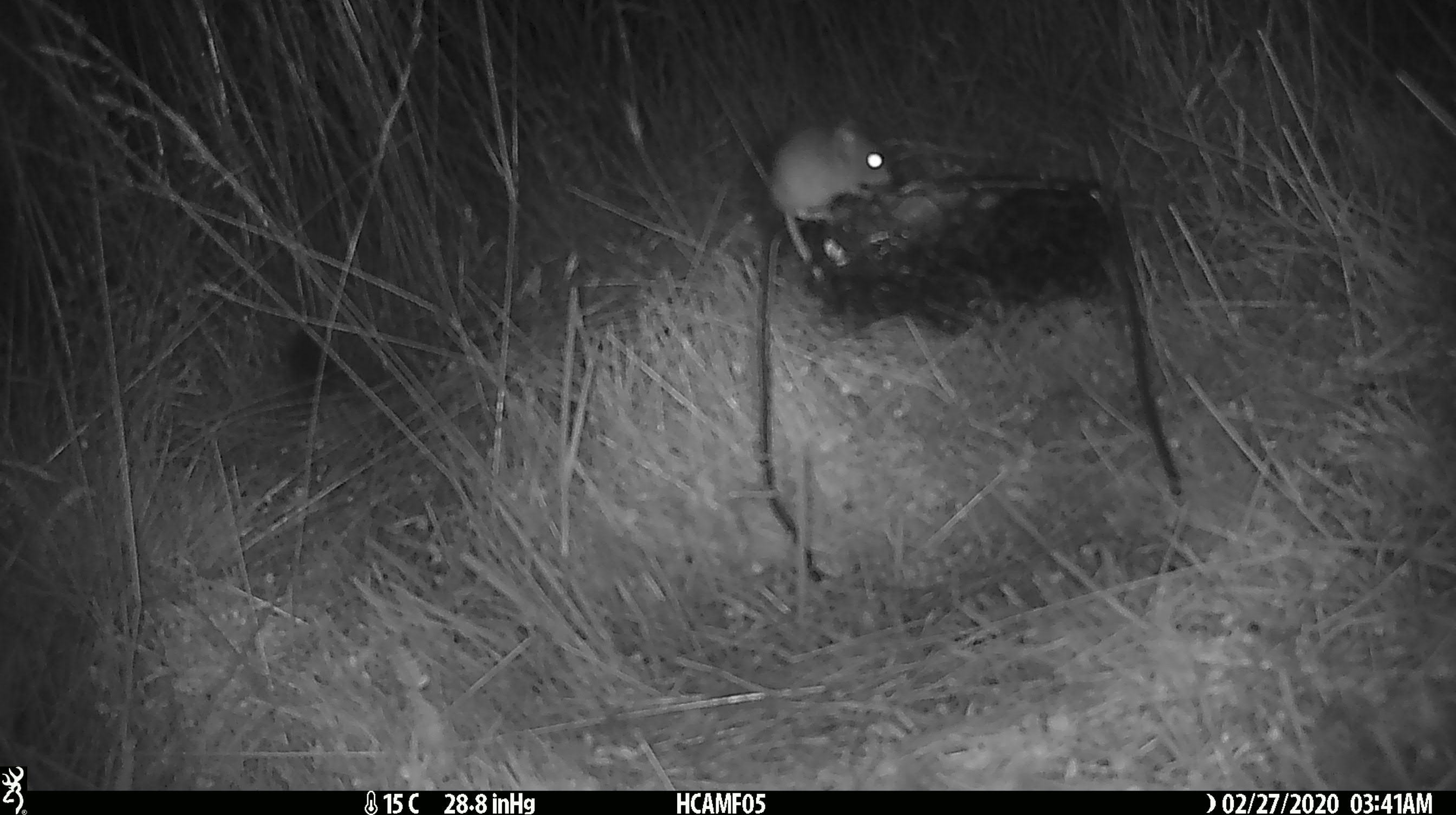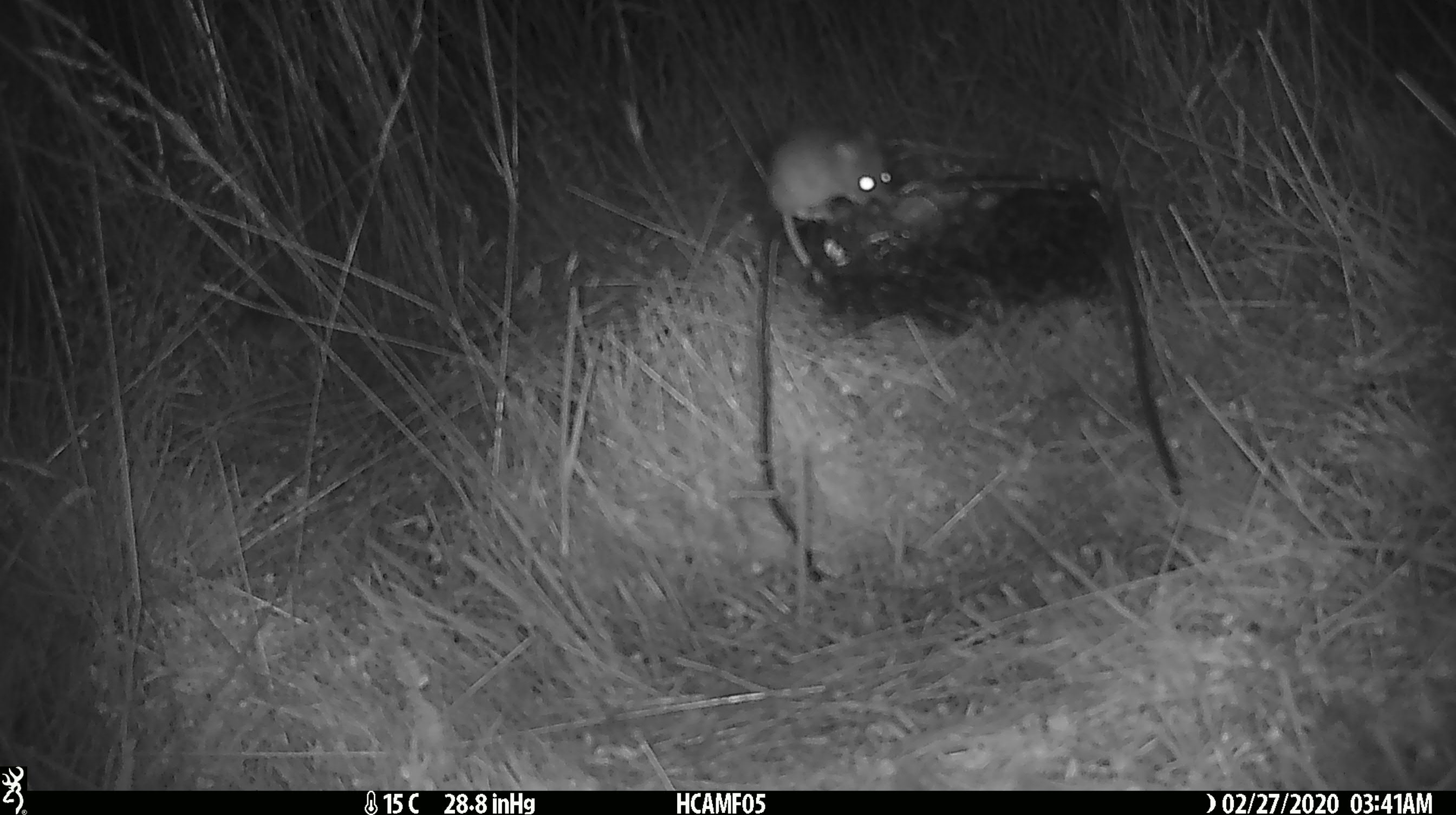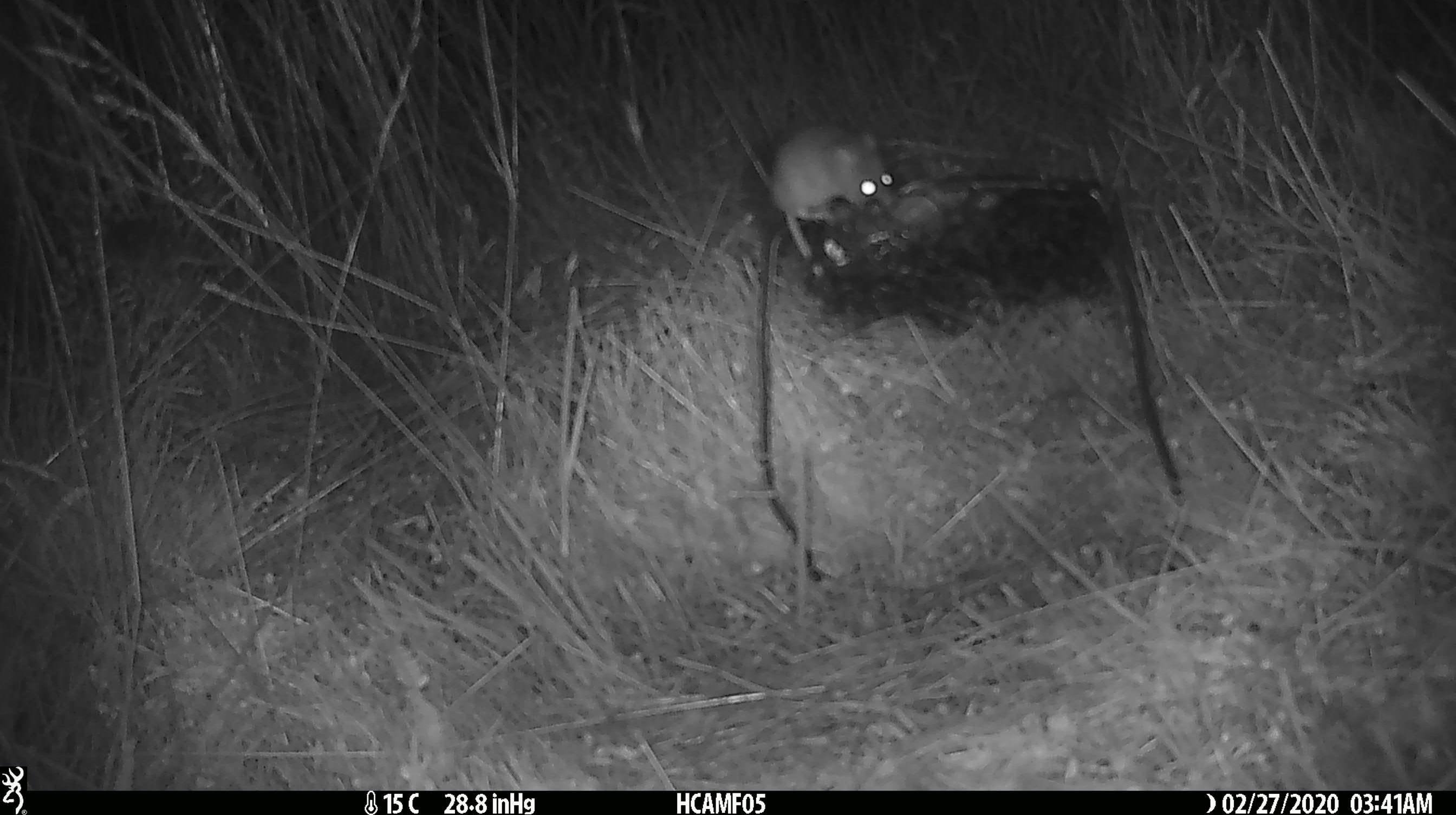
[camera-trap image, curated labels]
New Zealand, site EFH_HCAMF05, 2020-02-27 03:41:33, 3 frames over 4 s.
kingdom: Animalia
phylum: Chordata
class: Mammalia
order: Rodentia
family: Muridae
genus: Mus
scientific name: Mus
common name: mouse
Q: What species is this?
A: Mouse (Mus).